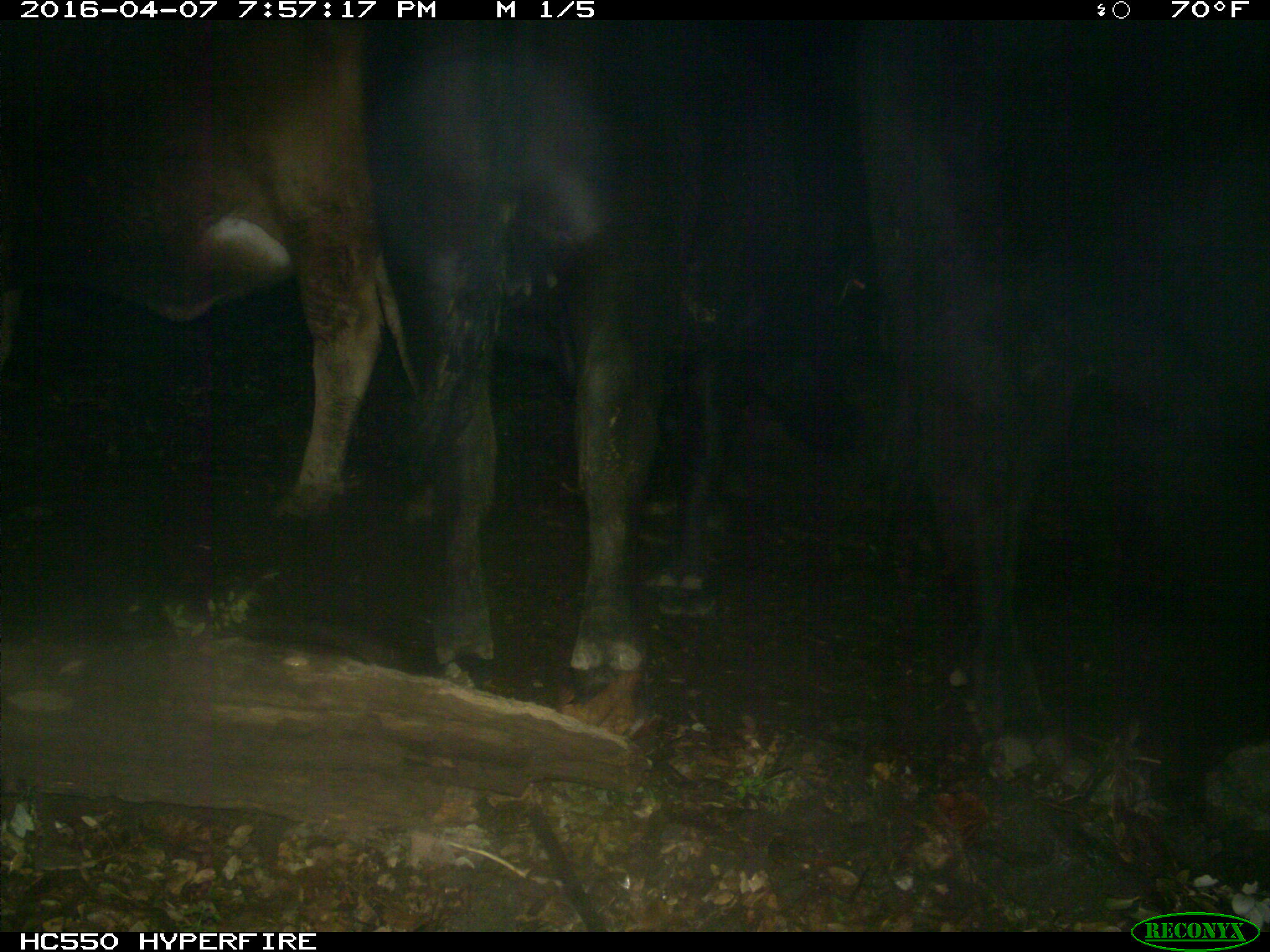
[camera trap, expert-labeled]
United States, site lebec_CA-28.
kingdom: Animalia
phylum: Chordata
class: Mammalia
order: Artiodactyla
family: Bovidae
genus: Bos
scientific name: Bos taurus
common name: domestic cow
Bos taurus (domestic cow).